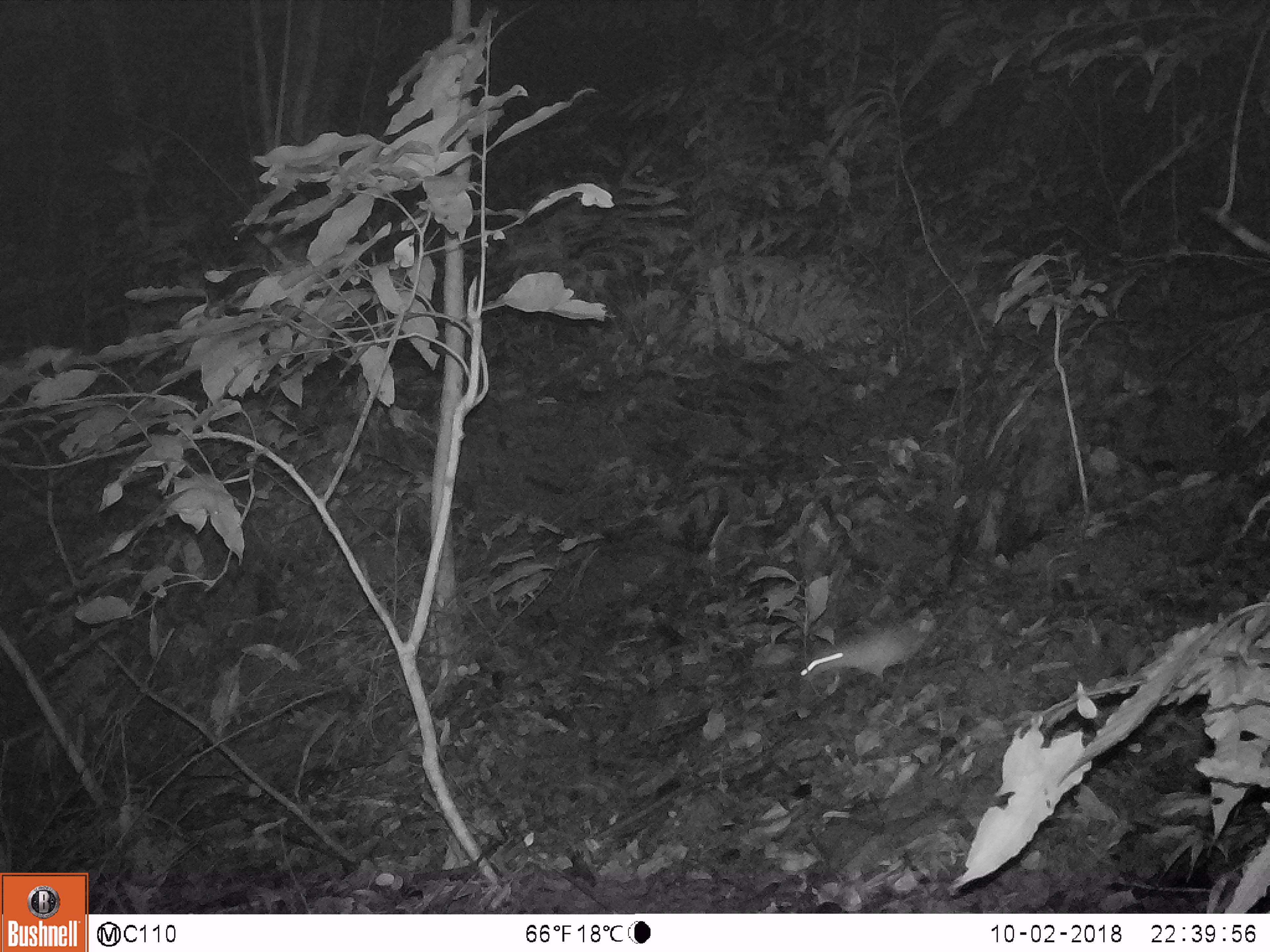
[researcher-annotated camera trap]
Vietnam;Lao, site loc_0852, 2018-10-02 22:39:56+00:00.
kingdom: Animalia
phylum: Chordata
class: Mammalia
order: Rodentia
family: Muridae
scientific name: Muridae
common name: old-world mice and rats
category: unidentified murid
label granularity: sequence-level